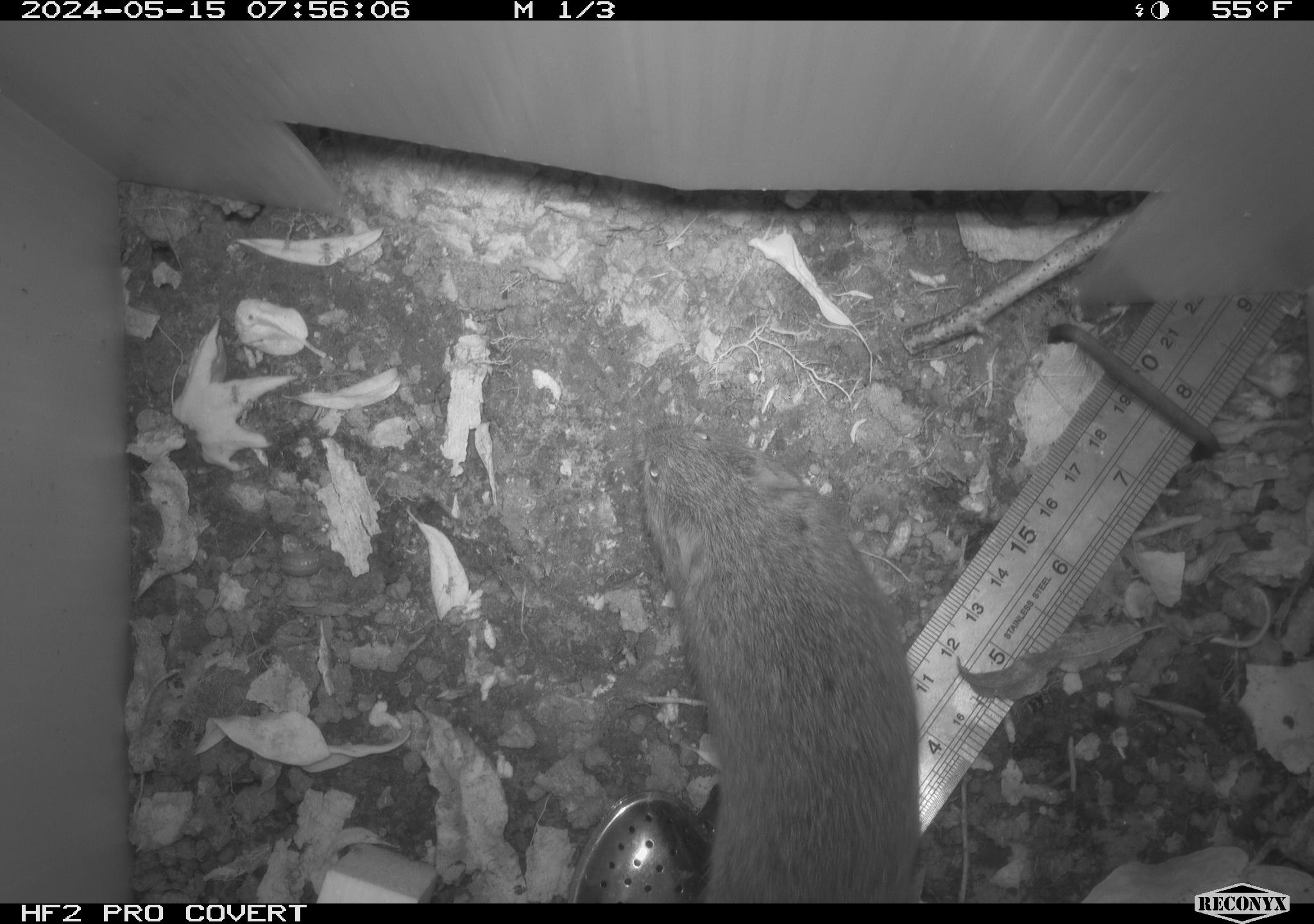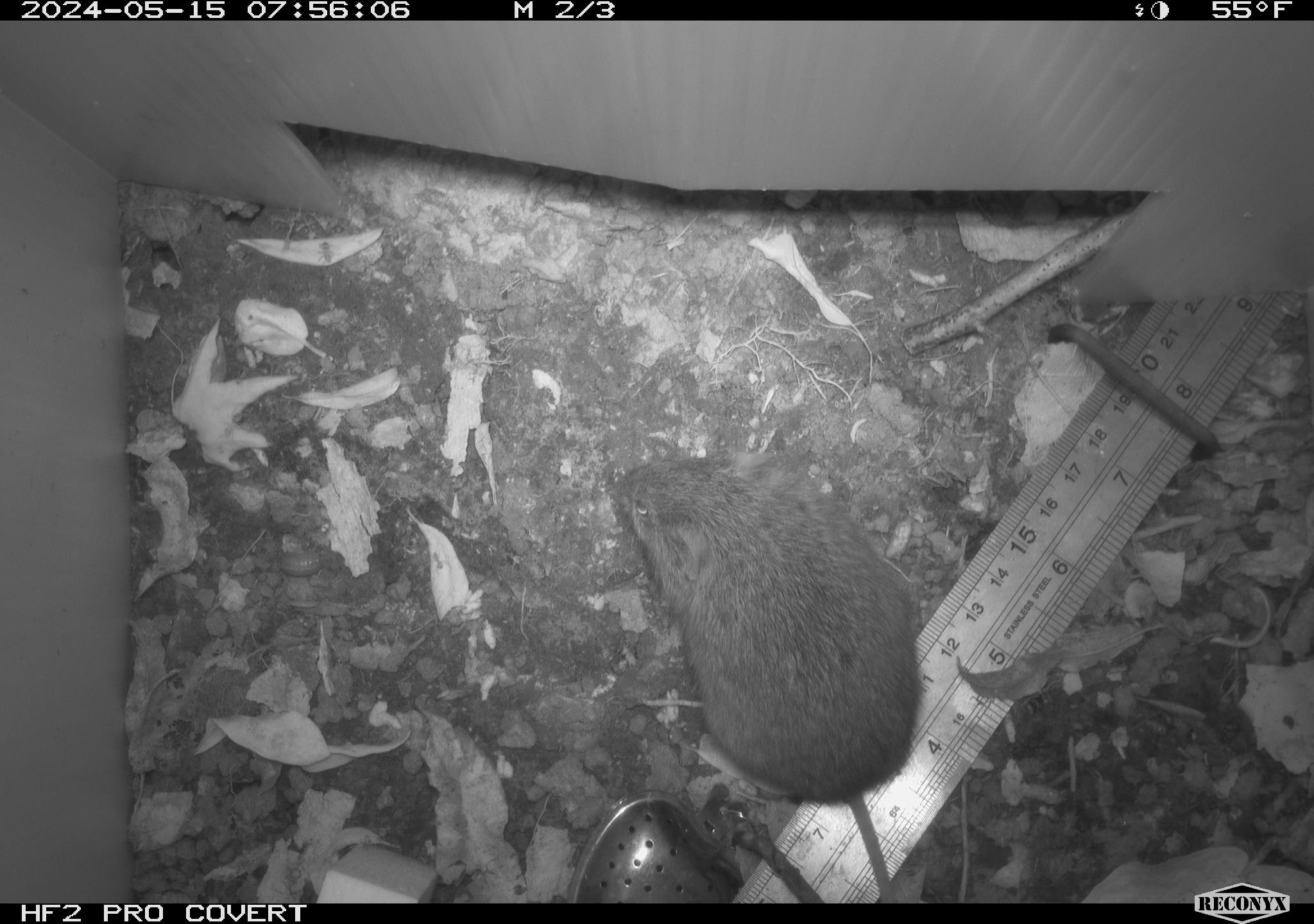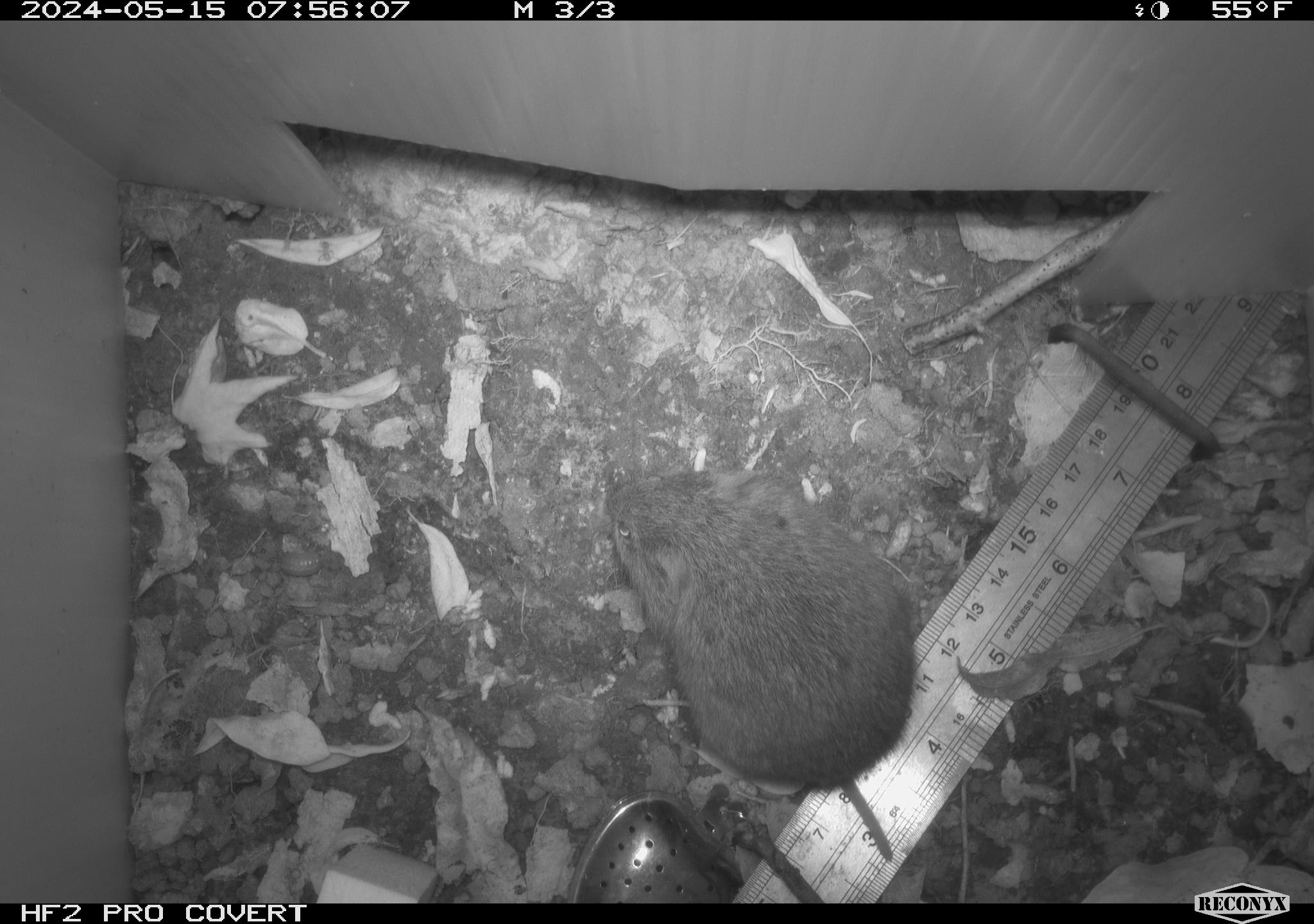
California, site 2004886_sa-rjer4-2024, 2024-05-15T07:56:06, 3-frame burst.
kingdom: Animalia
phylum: Chordata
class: Mammalia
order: Rodentia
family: Cricetidae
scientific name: Arvicolinae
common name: voles, lemmings, and muskrats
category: arvicolinae subfamily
Arvicolinae subfamily (voles, lemmings, and muskrats) (Arvicolinae).